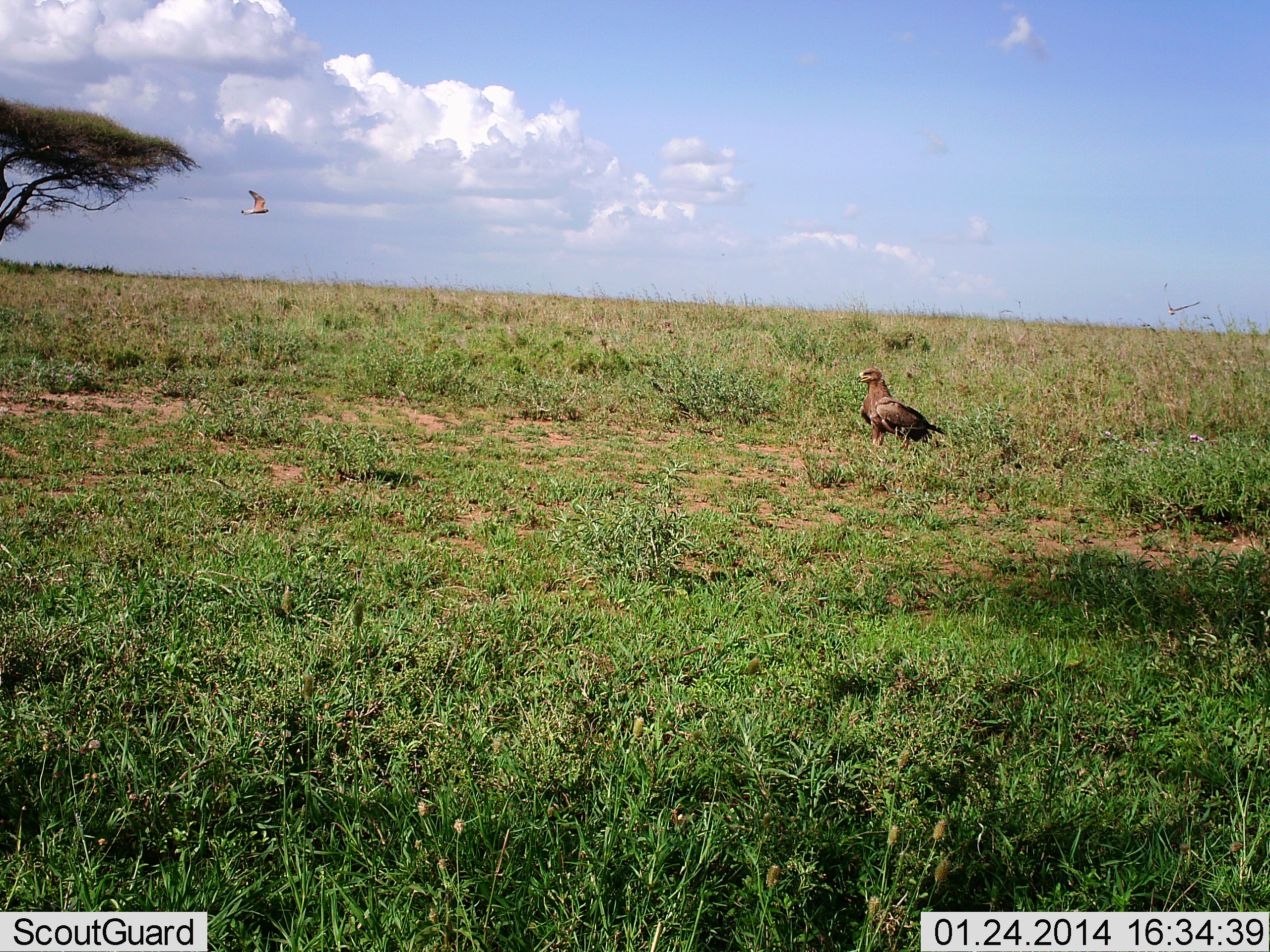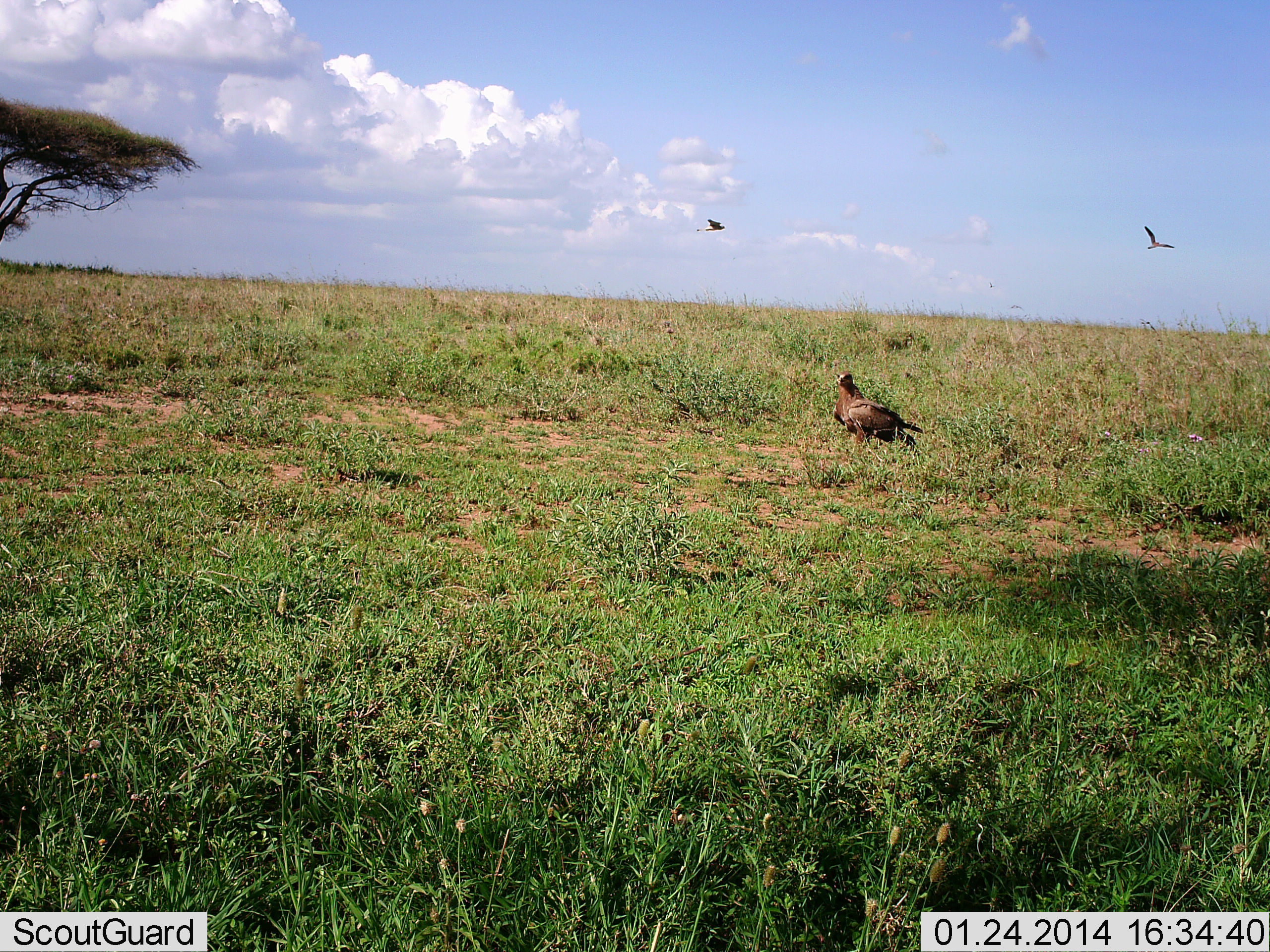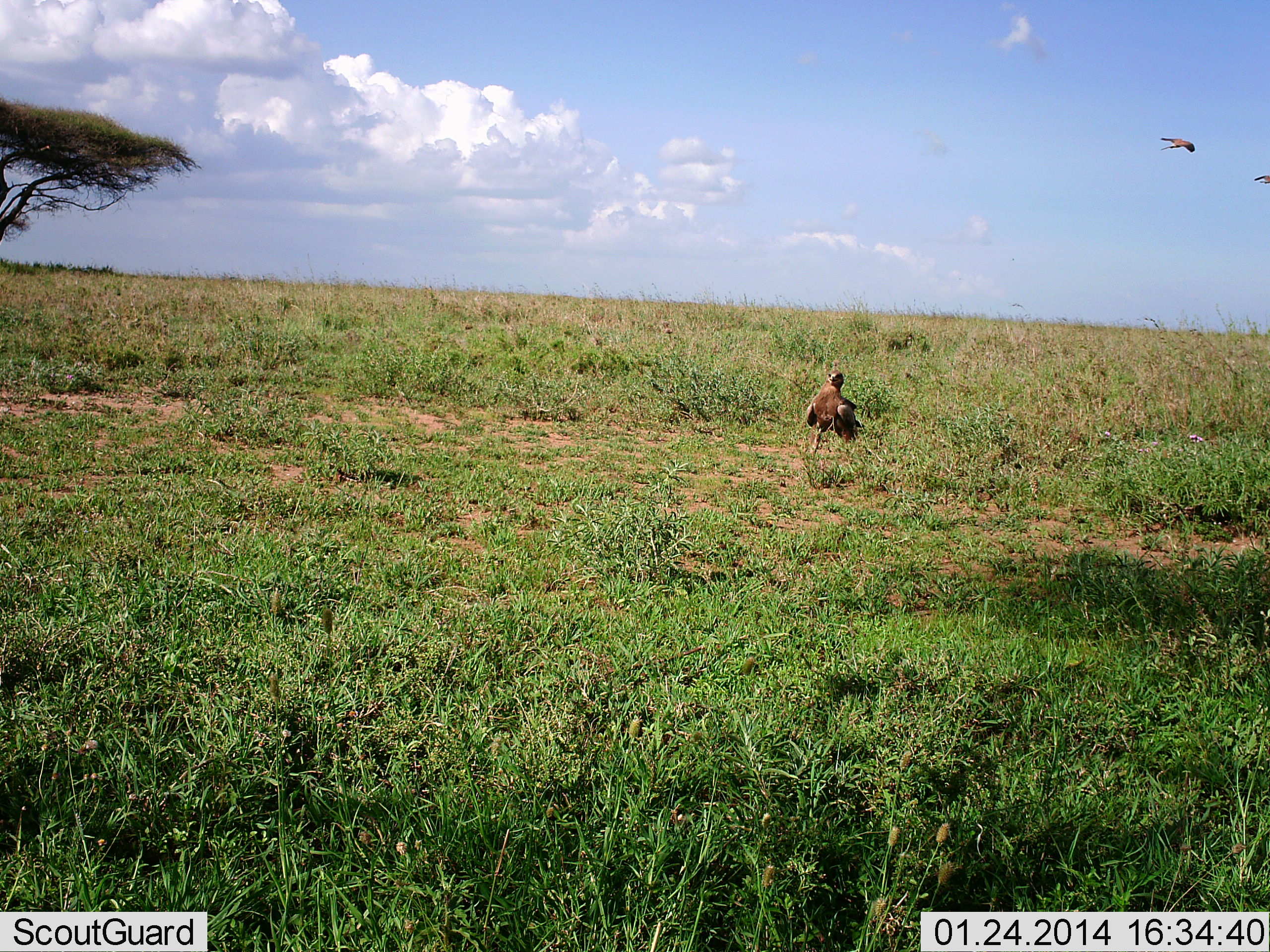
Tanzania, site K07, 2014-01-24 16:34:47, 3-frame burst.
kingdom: Animalia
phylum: Chordata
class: Aves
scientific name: Aves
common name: bird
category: otherbird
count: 3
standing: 70%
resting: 0%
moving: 80%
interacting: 0%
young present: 0%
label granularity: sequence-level